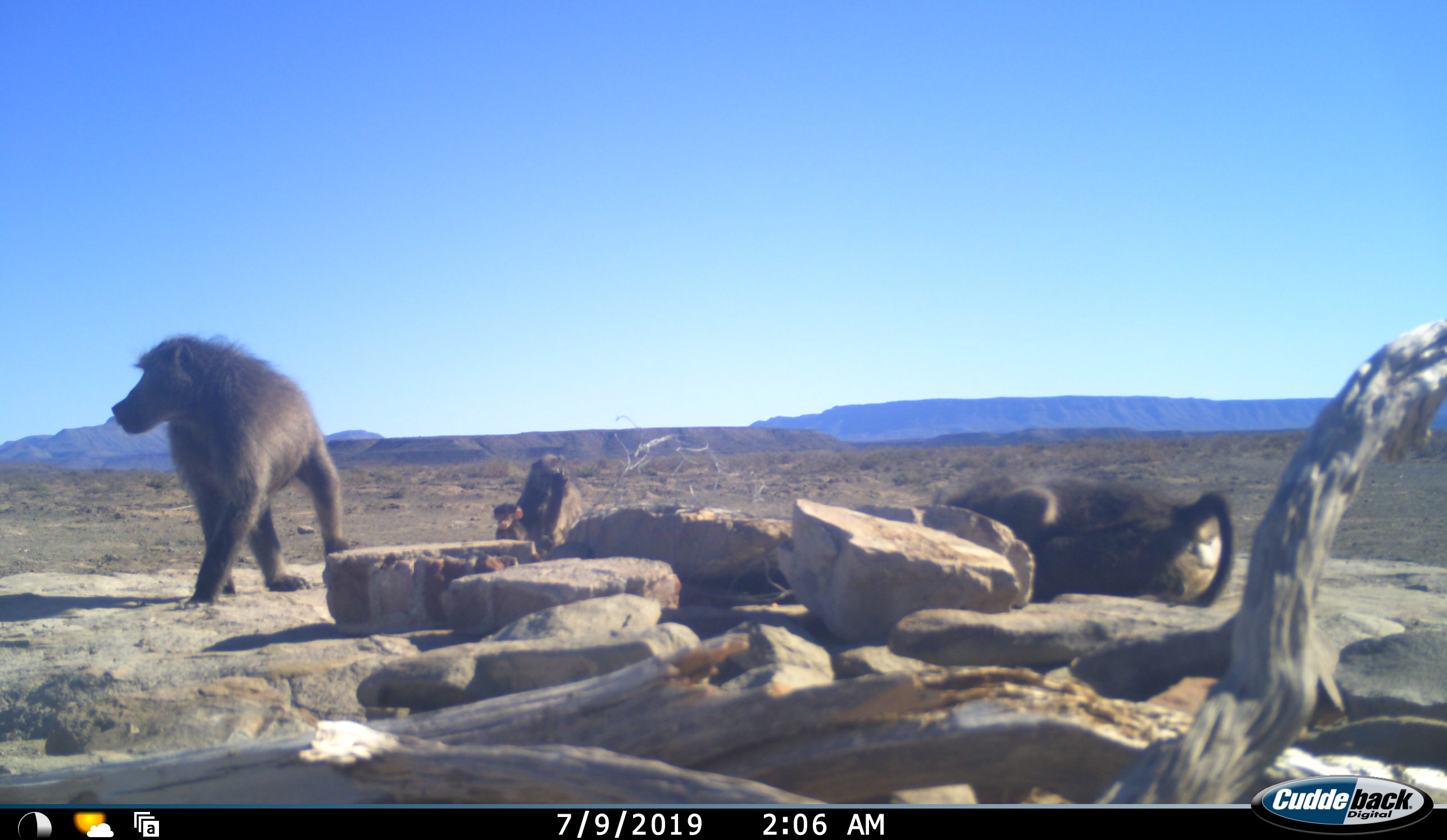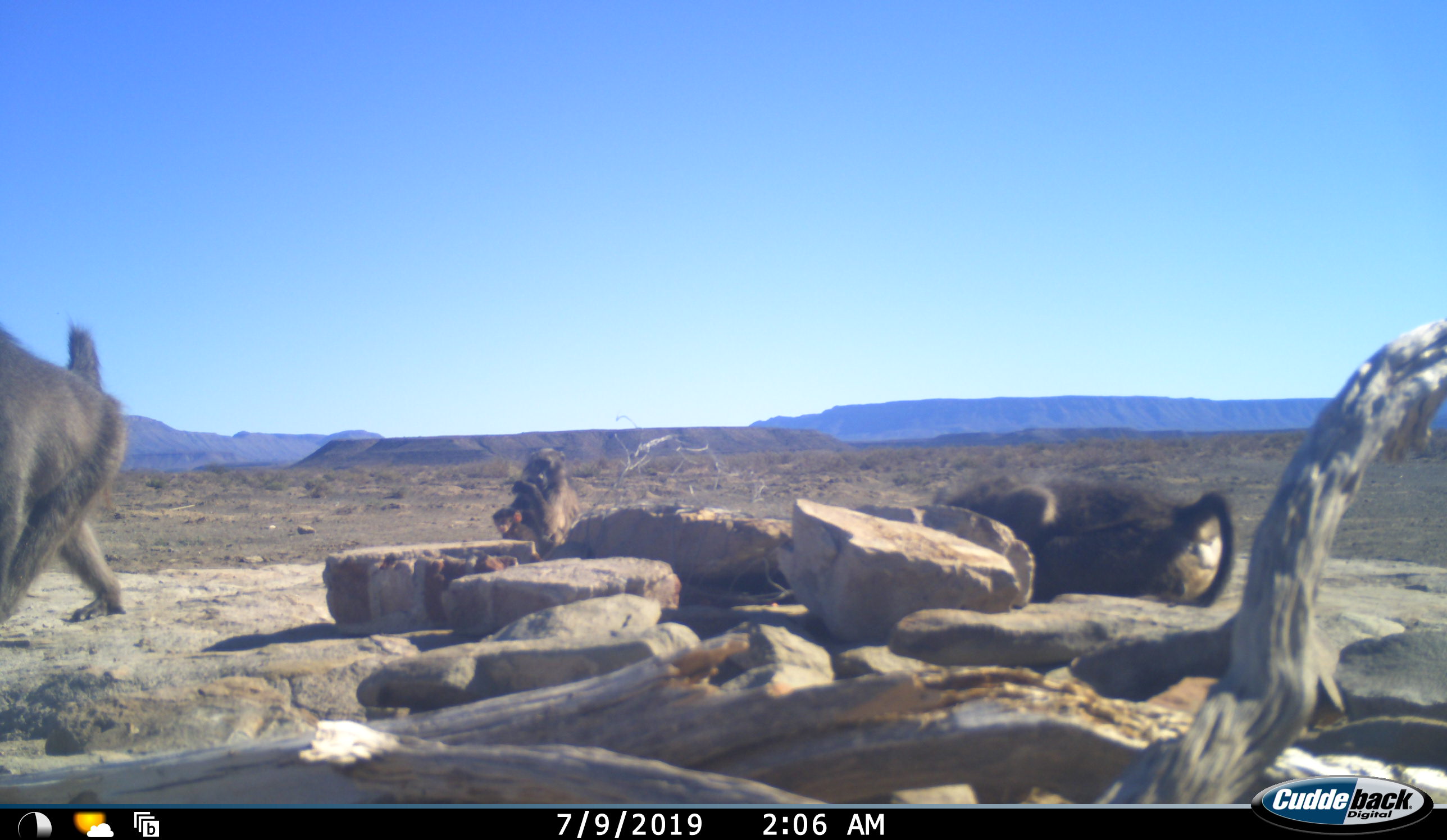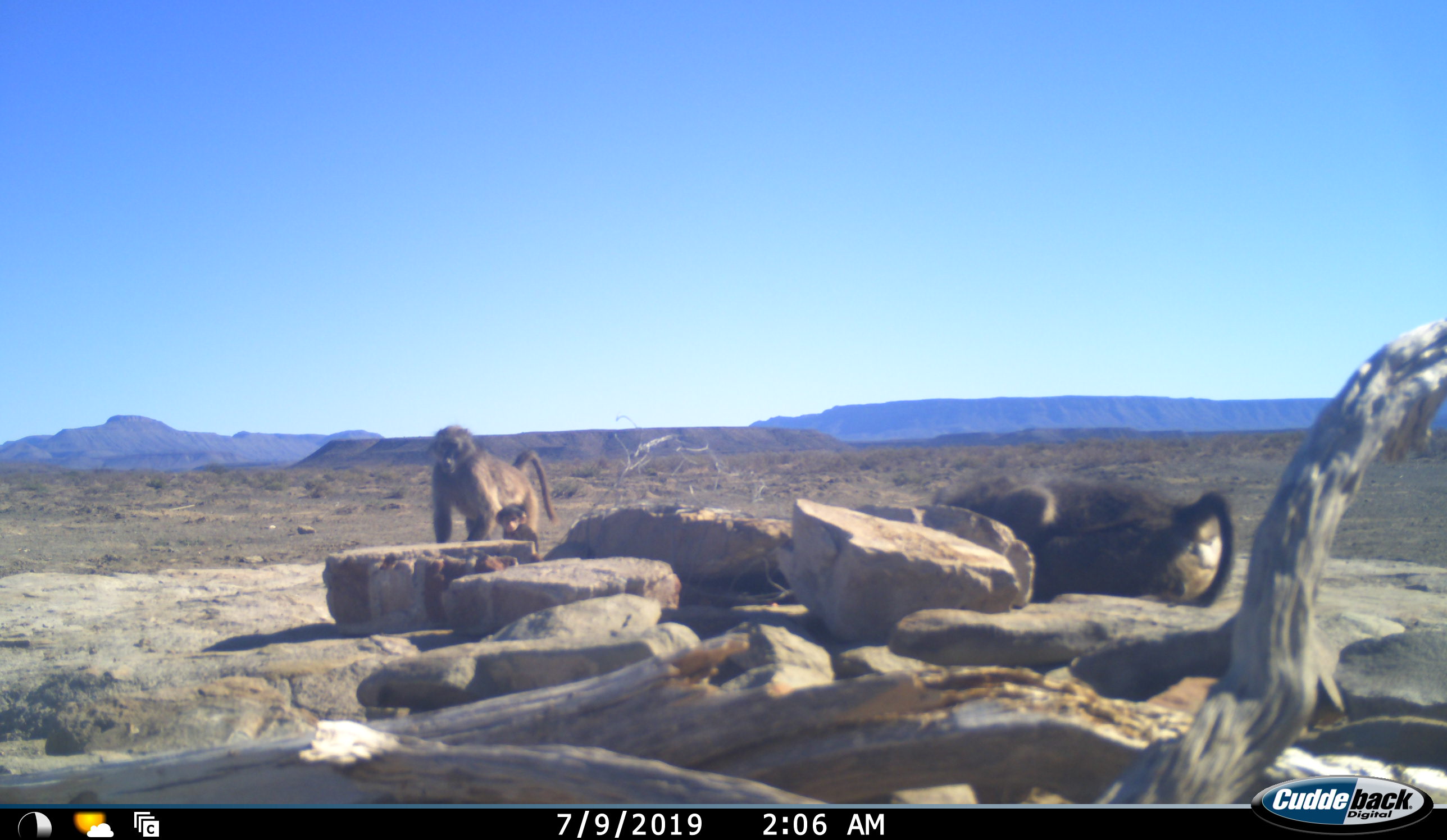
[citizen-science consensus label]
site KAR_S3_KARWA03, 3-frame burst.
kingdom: Animalia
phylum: Chordata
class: Mammalia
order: Primates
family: Cercopithecidae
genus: Papio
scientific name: Papio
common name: baboon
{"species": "baboon (Papio)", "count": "4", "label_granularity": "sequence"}